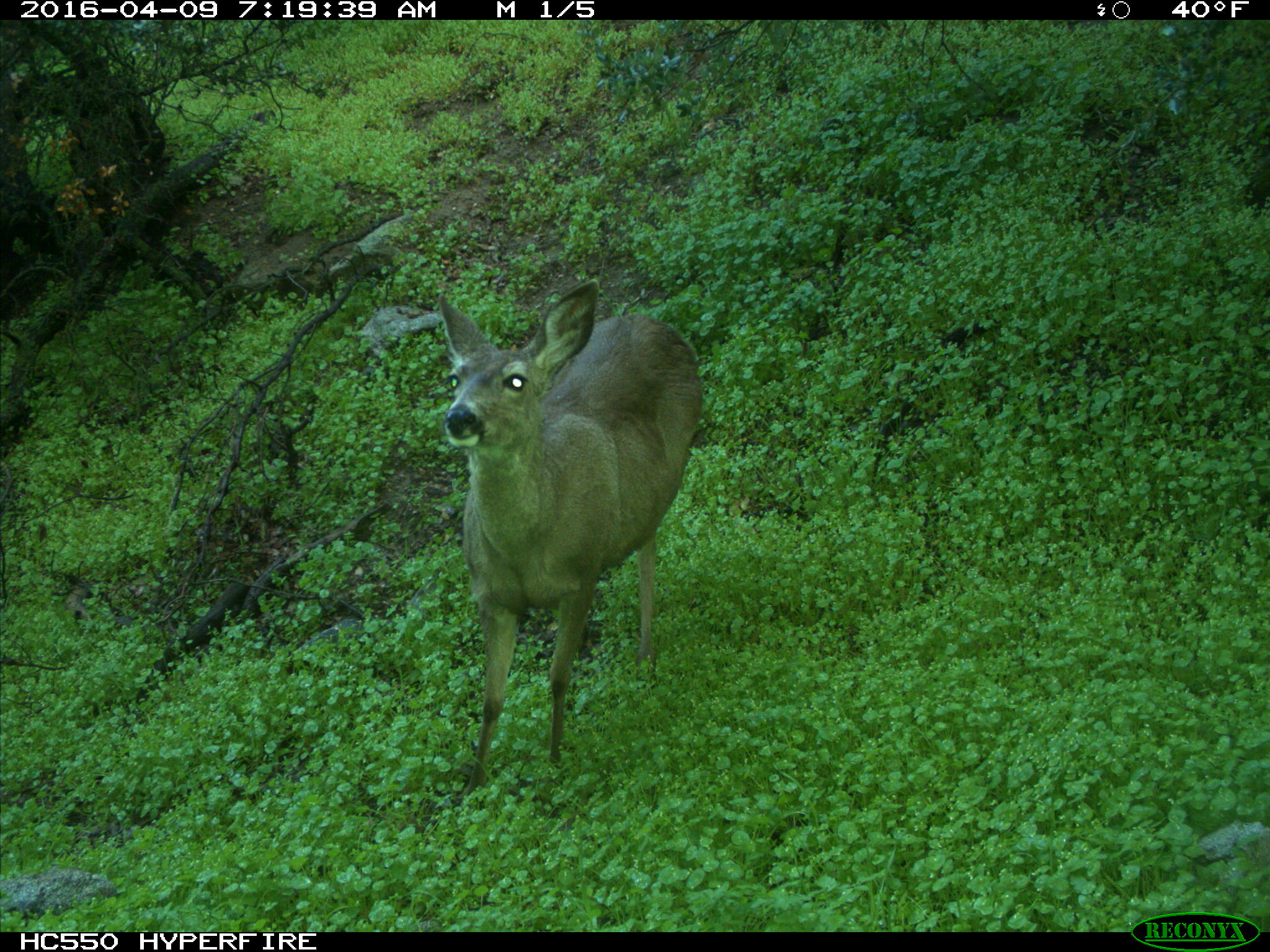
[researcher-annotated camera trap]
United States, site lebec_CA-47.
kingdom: Animalia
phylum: Chordata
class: Mammalia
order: Artiodactyla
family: Cervidae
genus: Odocoileus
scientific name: Odocoileus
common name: deer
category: unidentified deer